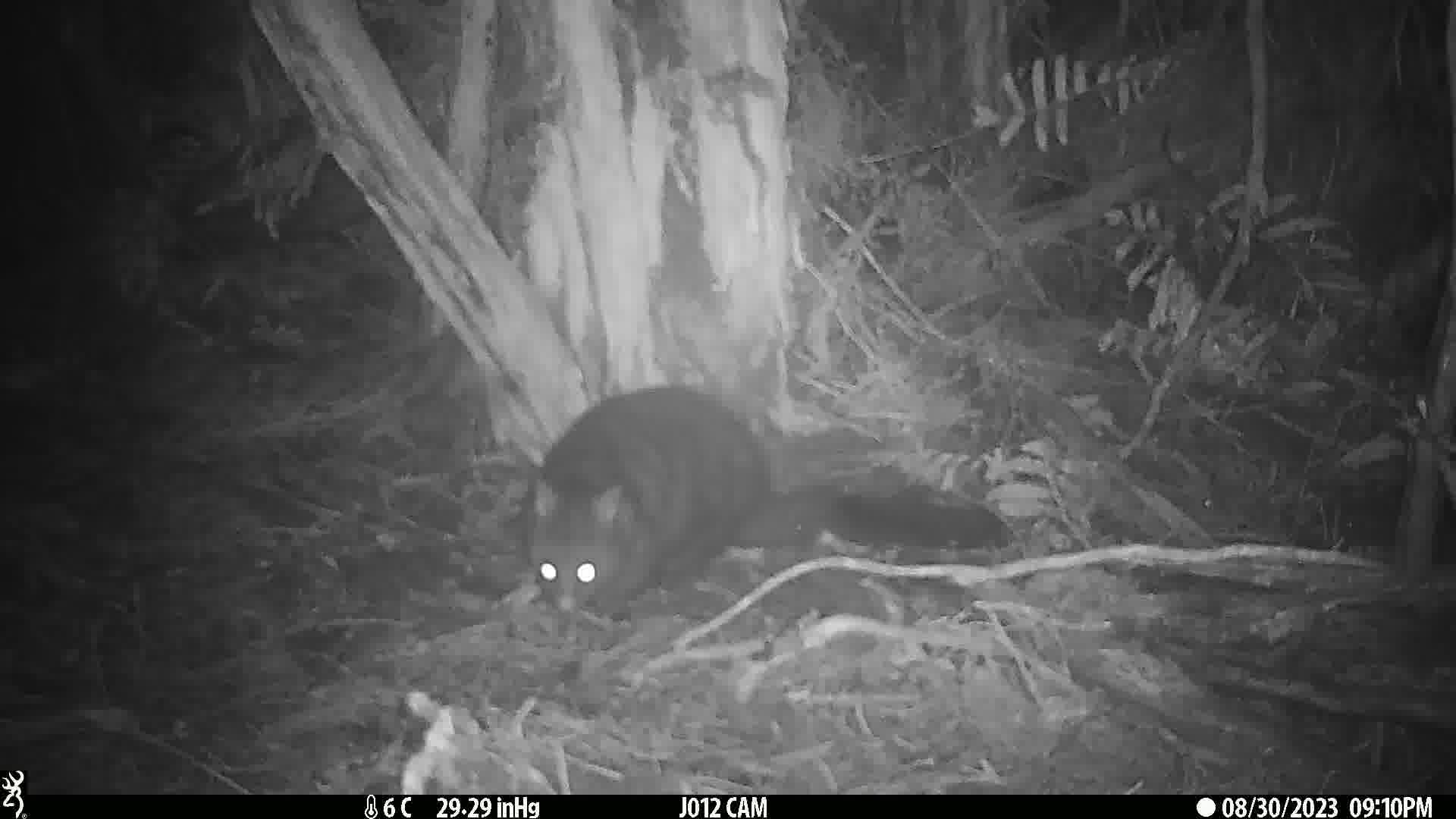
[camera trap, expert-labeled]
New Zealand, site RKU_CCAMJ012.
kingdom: Animalia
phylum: Chordata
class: Mammalia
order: Diprotodontia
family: Phalangeridae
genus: Trichosurus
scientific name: Trichosurus vulpecula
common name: common brushtail possum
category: possum